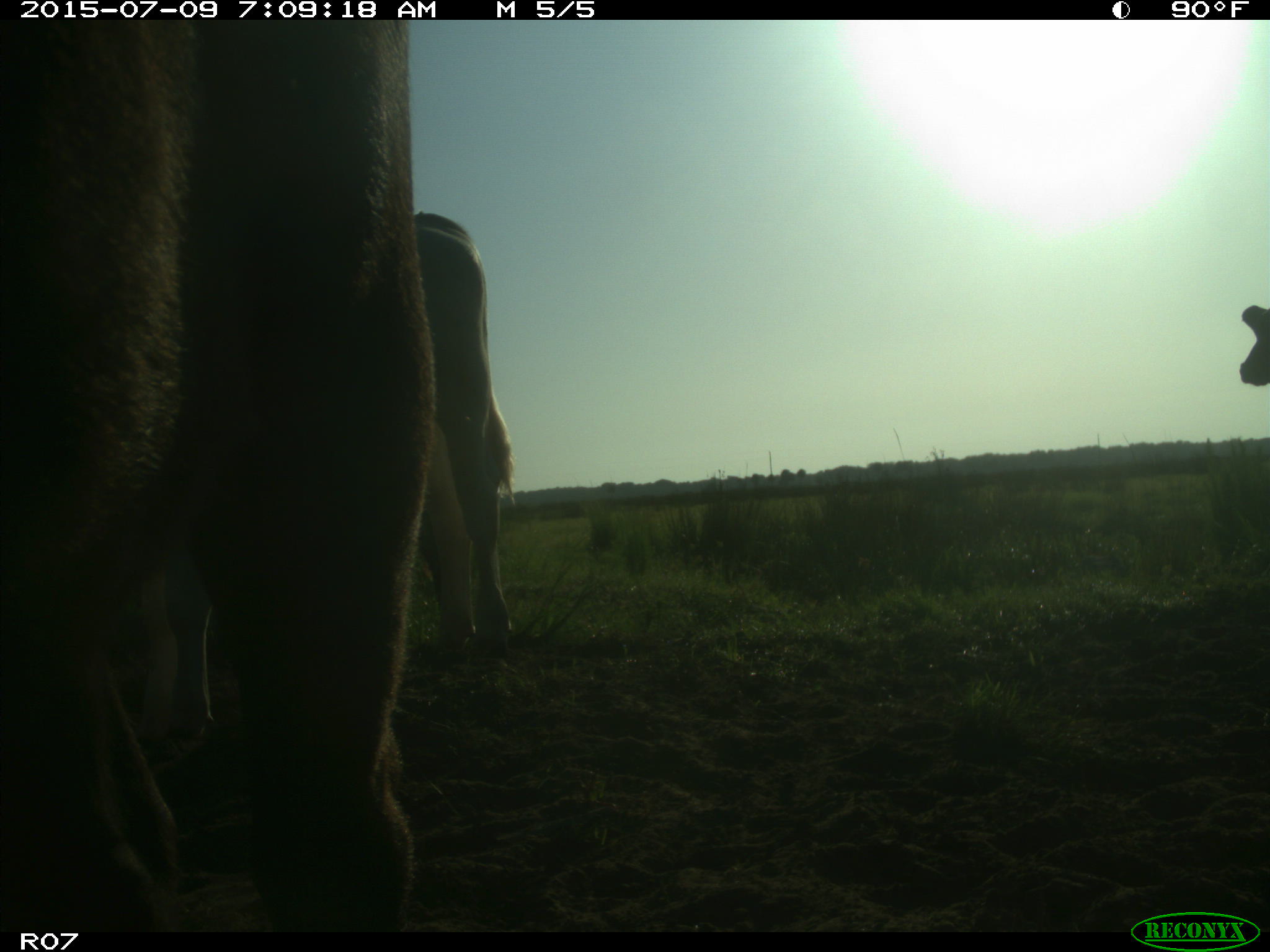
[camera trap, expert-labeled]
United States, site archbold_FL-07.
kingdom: Animalia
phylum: Chordata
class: Mammalia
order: Artiodactyla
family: Bovidae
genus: Bos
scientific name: Bos taurus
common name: domestic cow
Bos taurus (domestic cow).